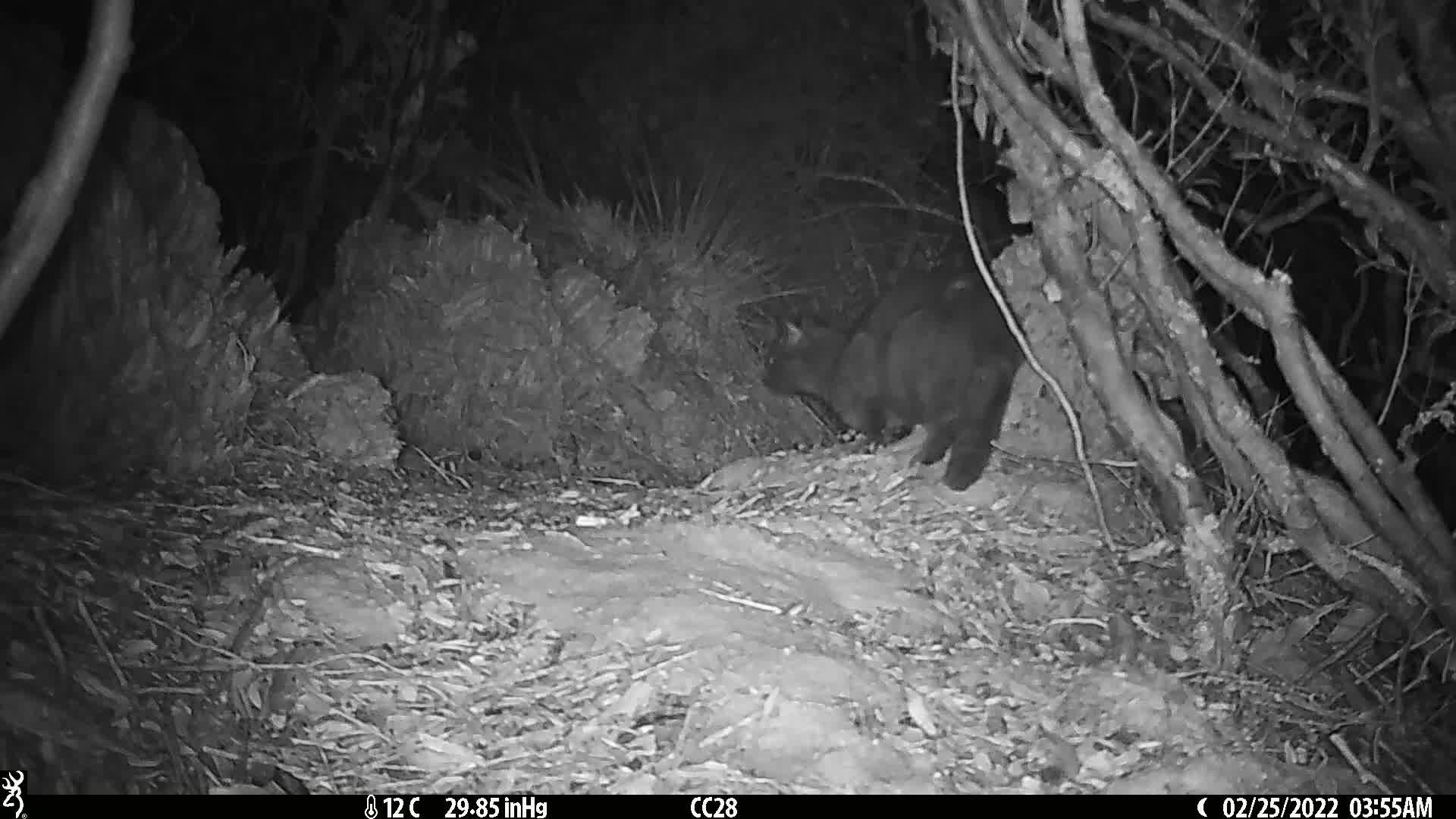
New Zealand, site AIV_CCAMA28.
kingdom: Animalia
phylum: Chordata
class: Mammalia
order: Carnivora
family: Felidae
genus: Felis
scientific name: Felis catus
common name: domestic cat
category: cat